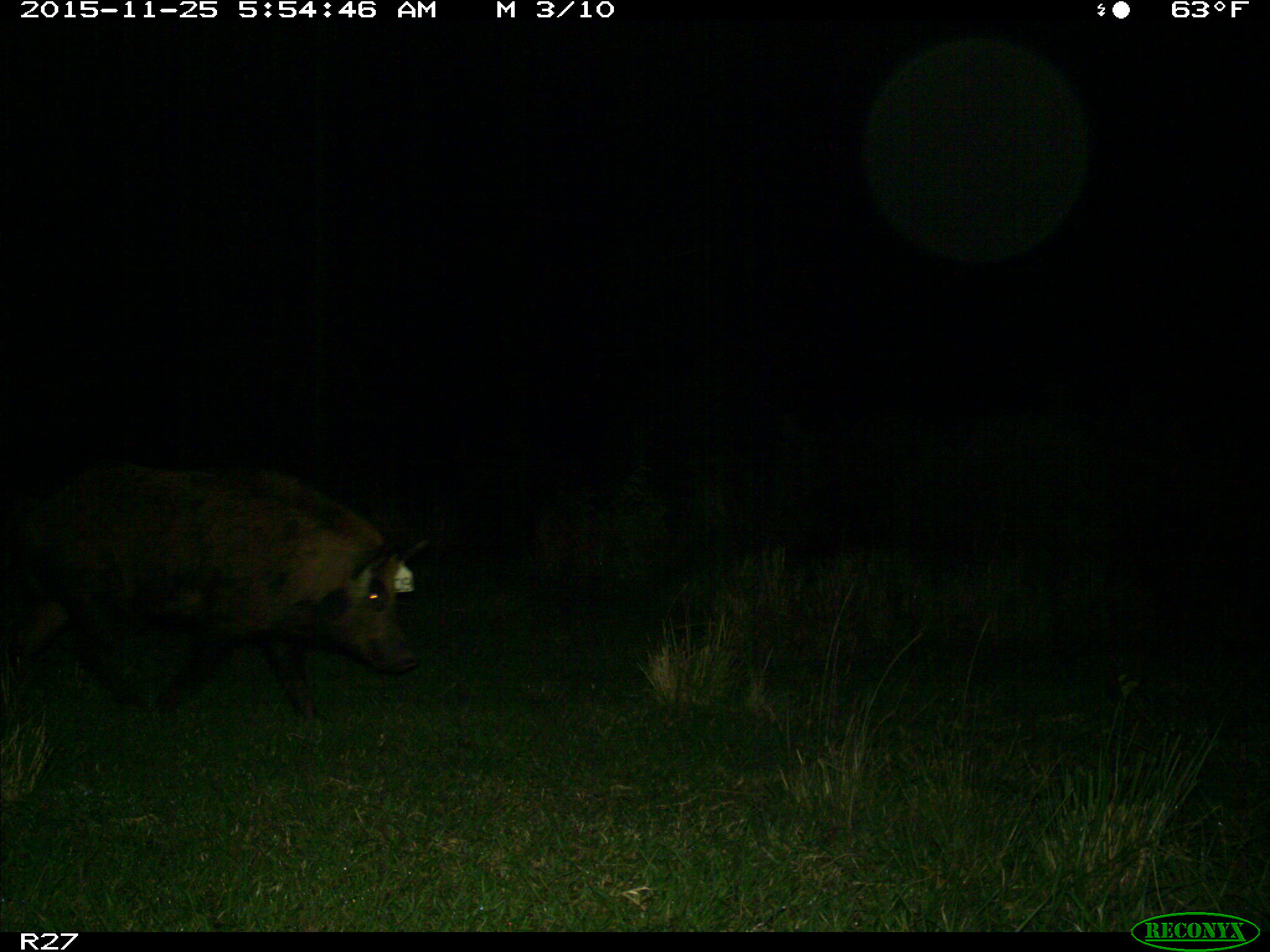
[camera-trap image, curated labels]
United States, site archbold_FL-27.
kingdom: Animalia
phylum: Chordata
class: Mammalia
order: Artiodactyla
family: Suidae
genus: Sus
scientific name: Sus scrofa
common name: wild boar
Sus scrofa (wild boar).